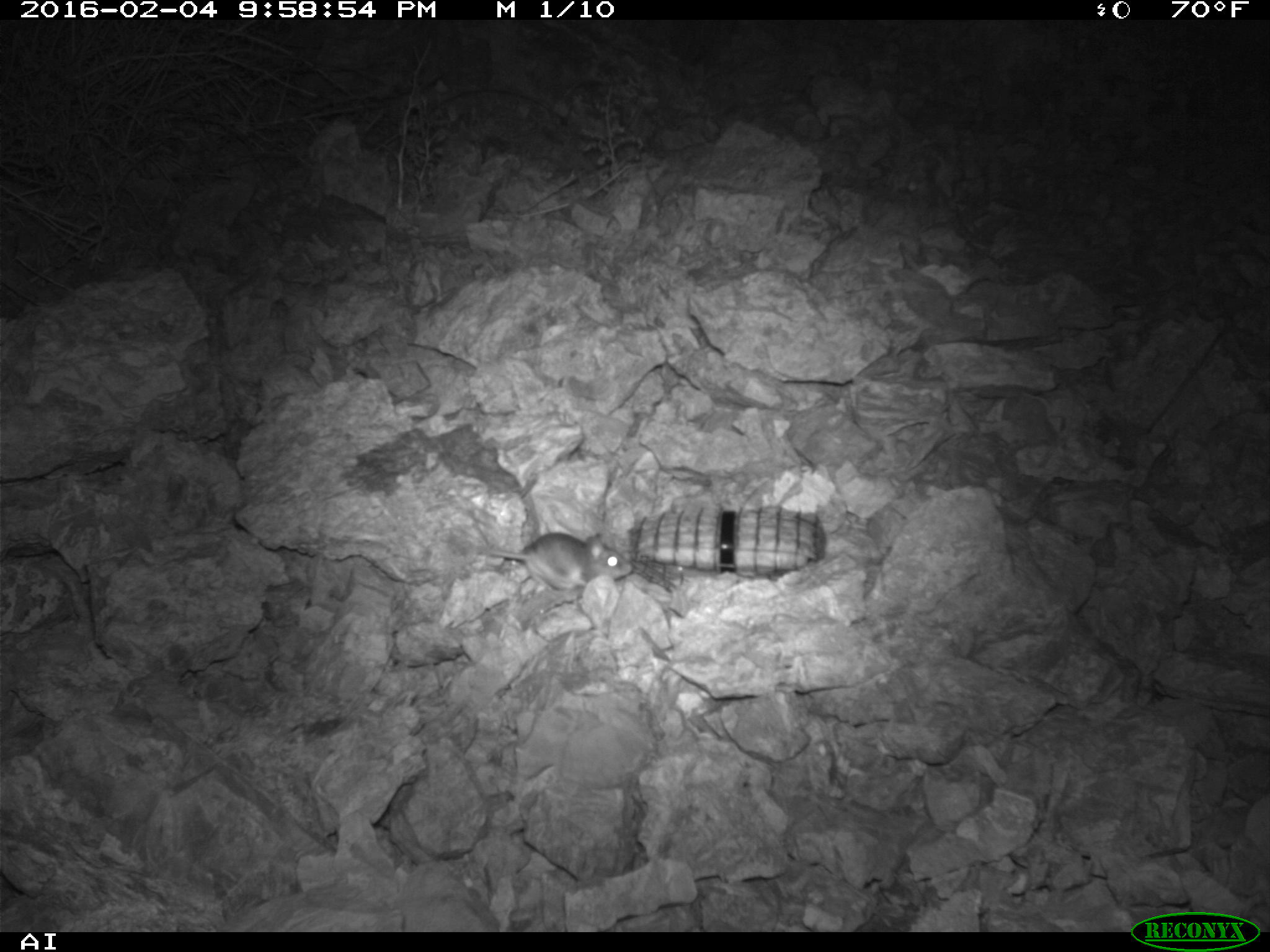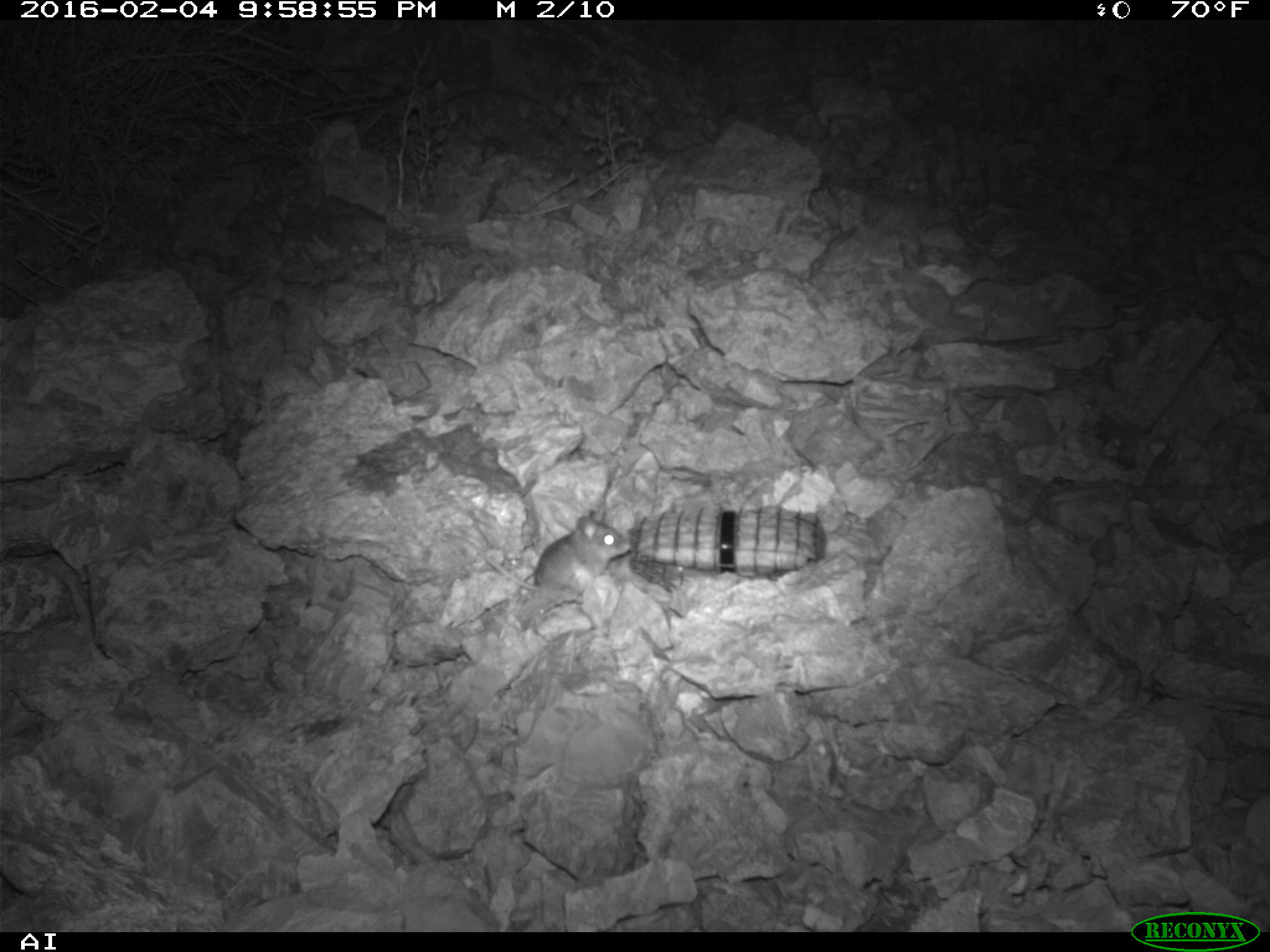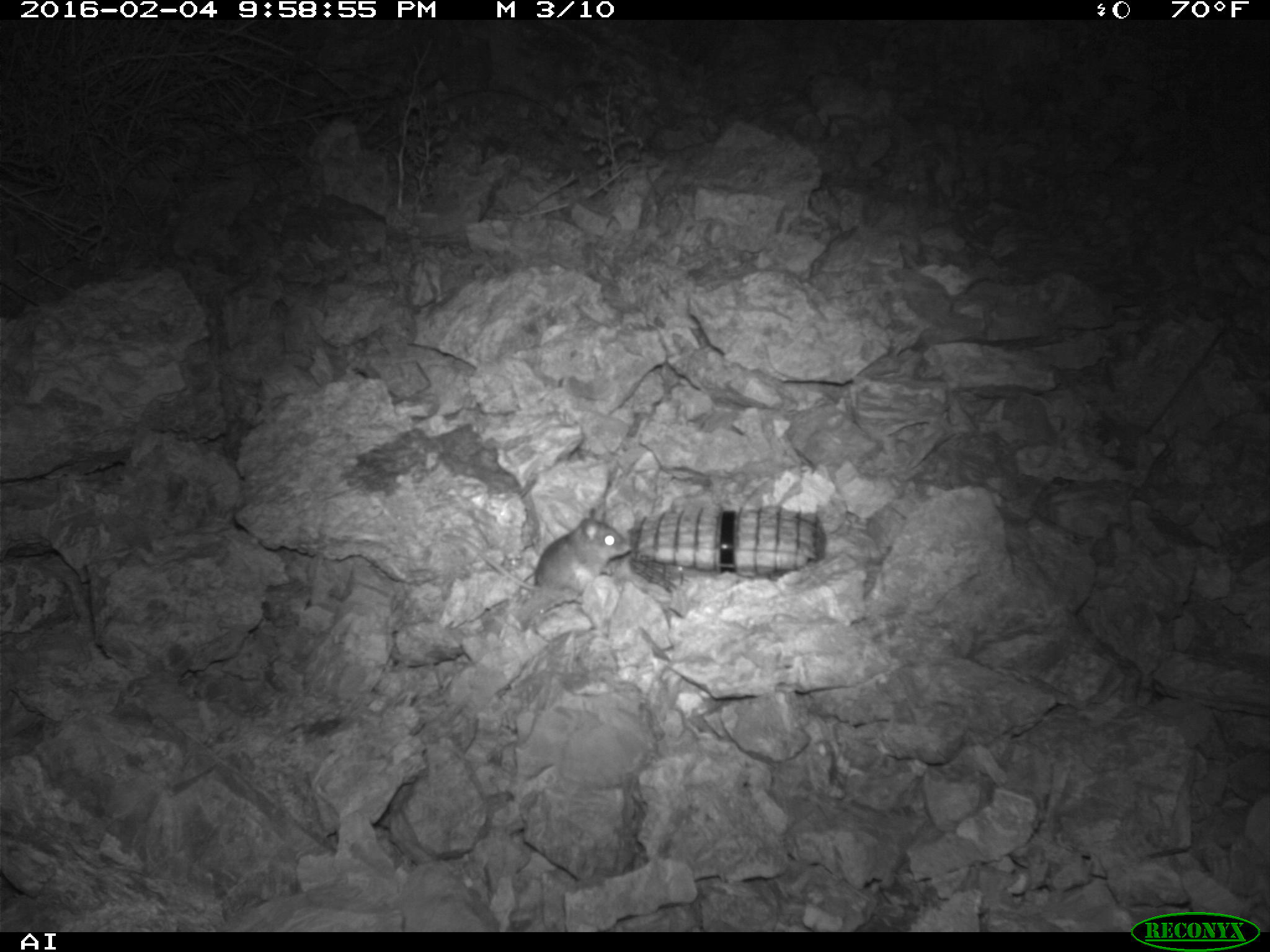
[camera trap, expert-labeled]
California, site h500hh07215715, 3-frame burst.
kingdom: Animalia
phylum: Chordata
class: Mammalia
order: Rodentia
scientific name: Rodentia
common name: rodent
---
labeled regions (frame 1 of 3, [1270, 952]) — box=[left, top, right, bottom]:
rodent: box=[476, 529, 631, 593]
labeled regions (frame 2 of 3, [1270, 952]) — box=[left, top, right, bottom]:
rodent: box=[441, 511, 634, 616]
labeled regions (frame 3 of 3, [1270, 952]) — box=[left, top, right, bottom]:
rodent: box=[445, 516, 631, 602]